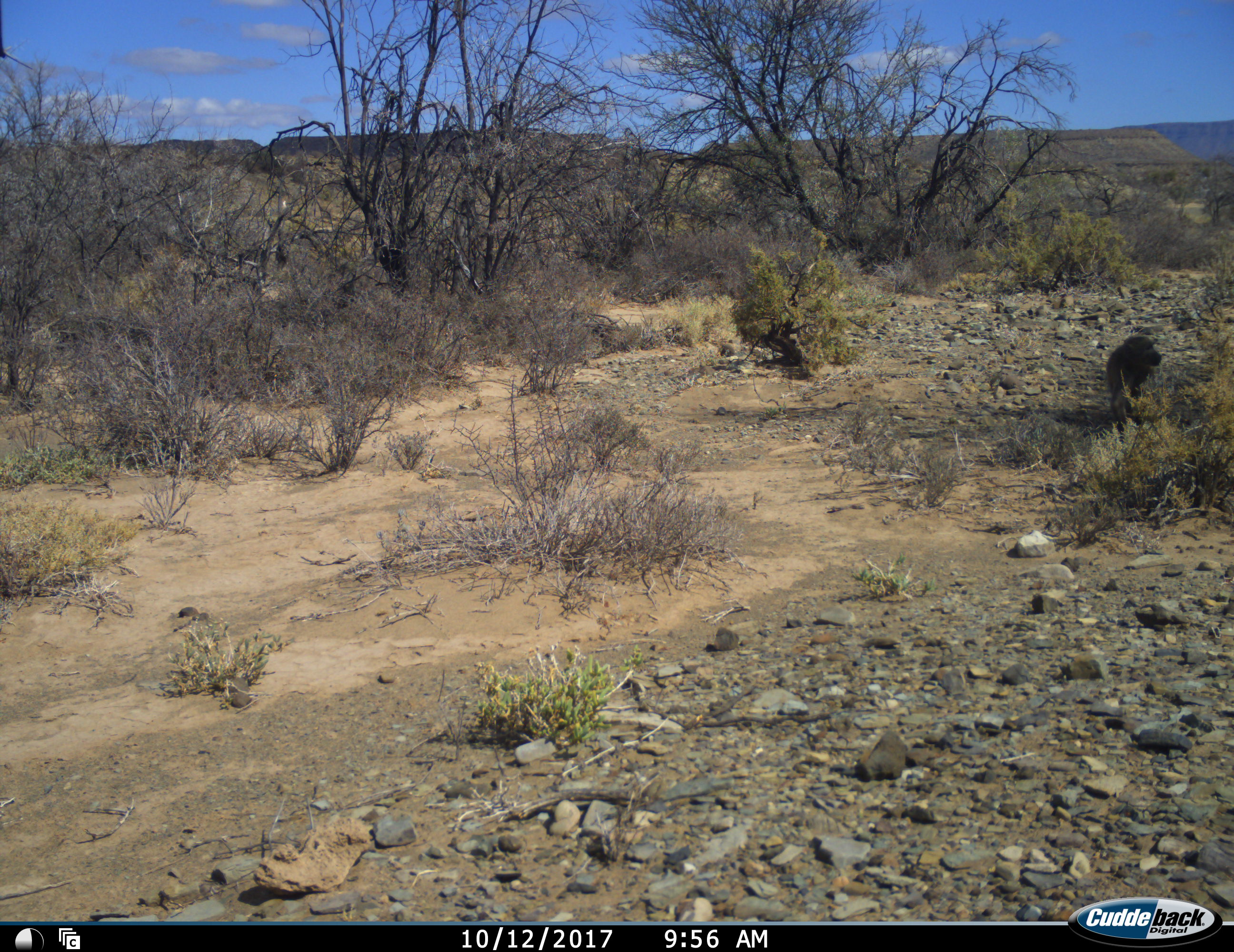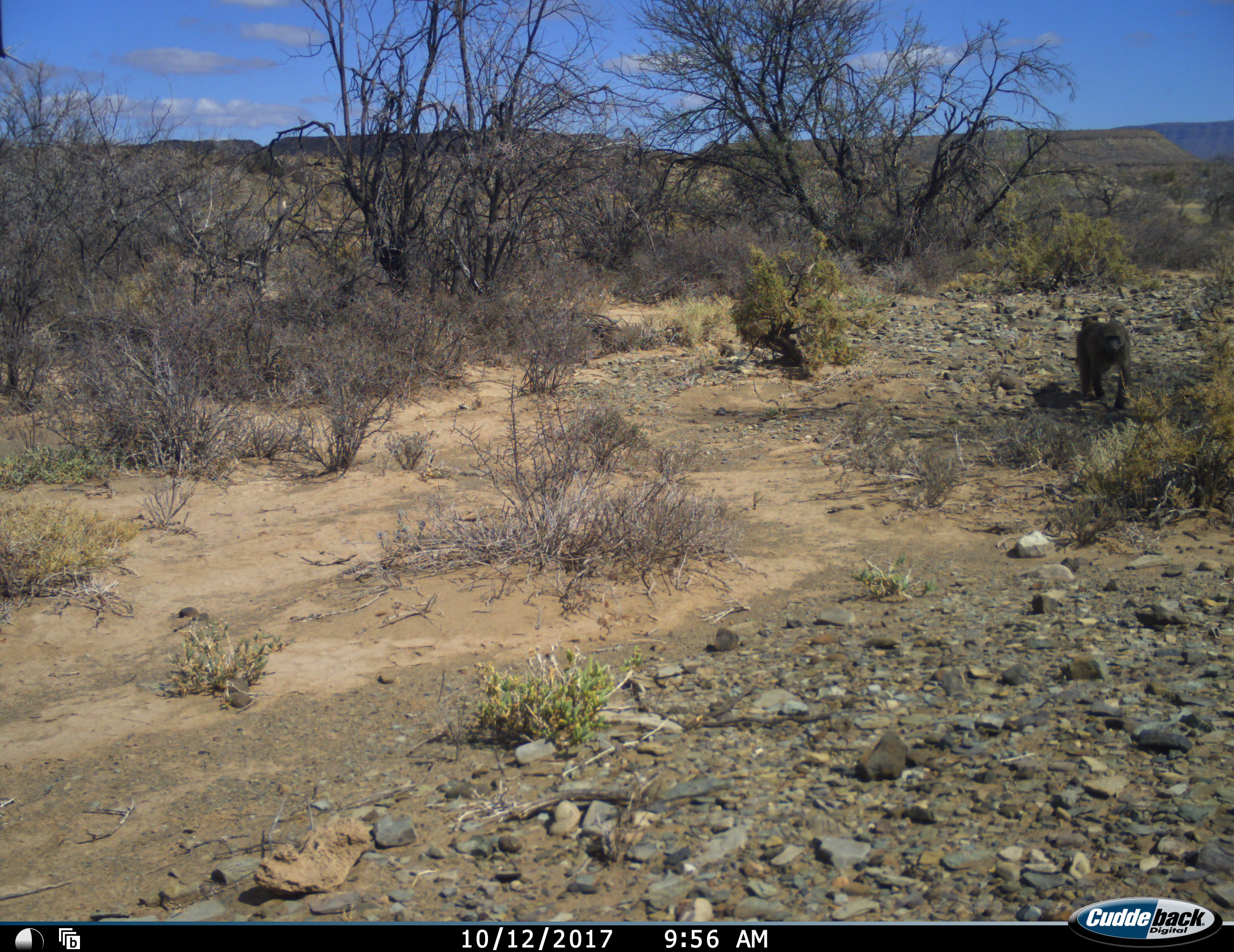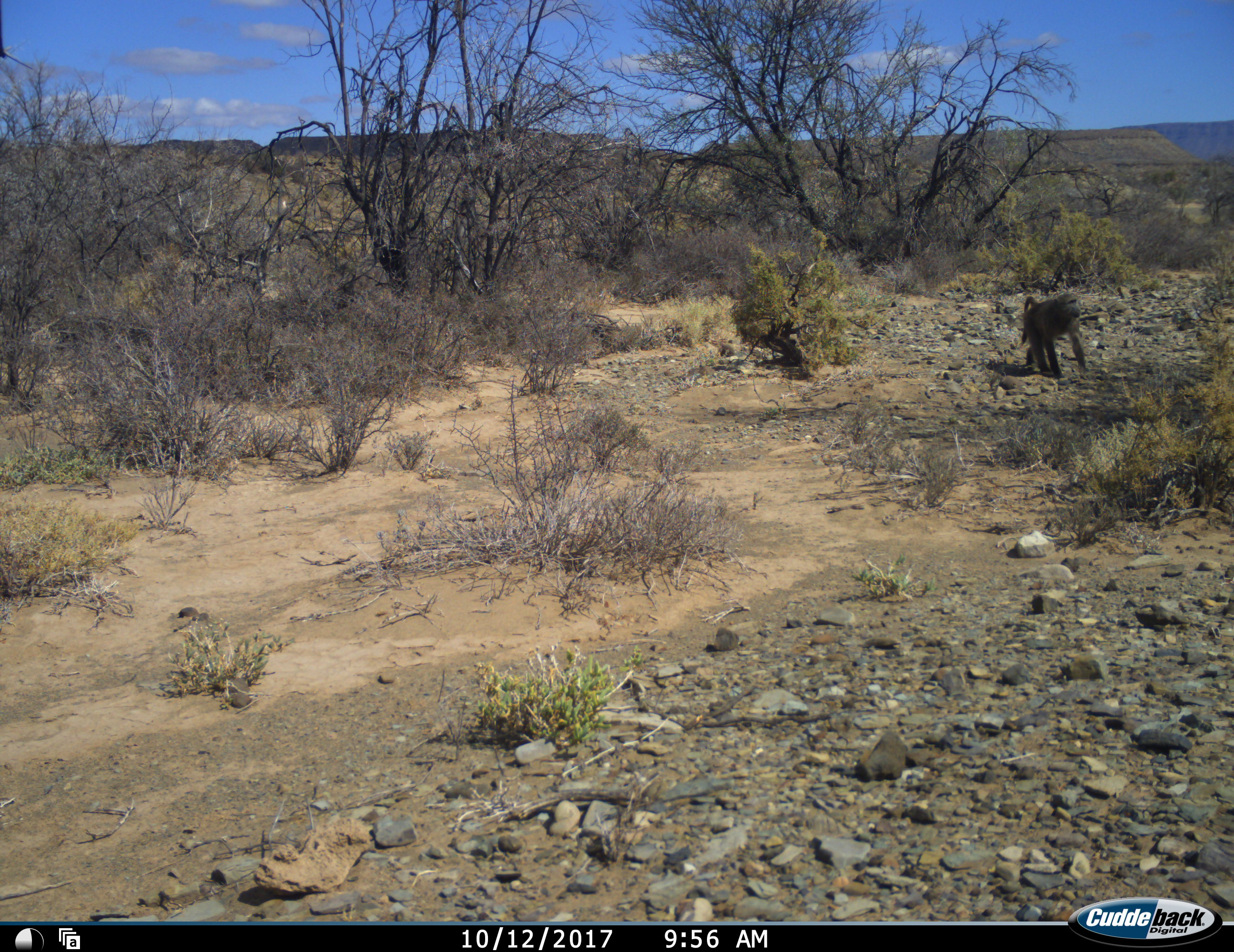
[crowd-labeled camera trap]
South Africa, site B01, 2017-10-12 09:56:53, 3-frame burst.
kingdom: Animalia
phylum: Chordata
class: Mammalia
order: Primates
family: Cercopithecidae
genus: Papio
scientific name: Papio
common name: baboon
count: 1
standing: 9%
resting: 0%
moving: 100%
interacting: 0%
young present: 0%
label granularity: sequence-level